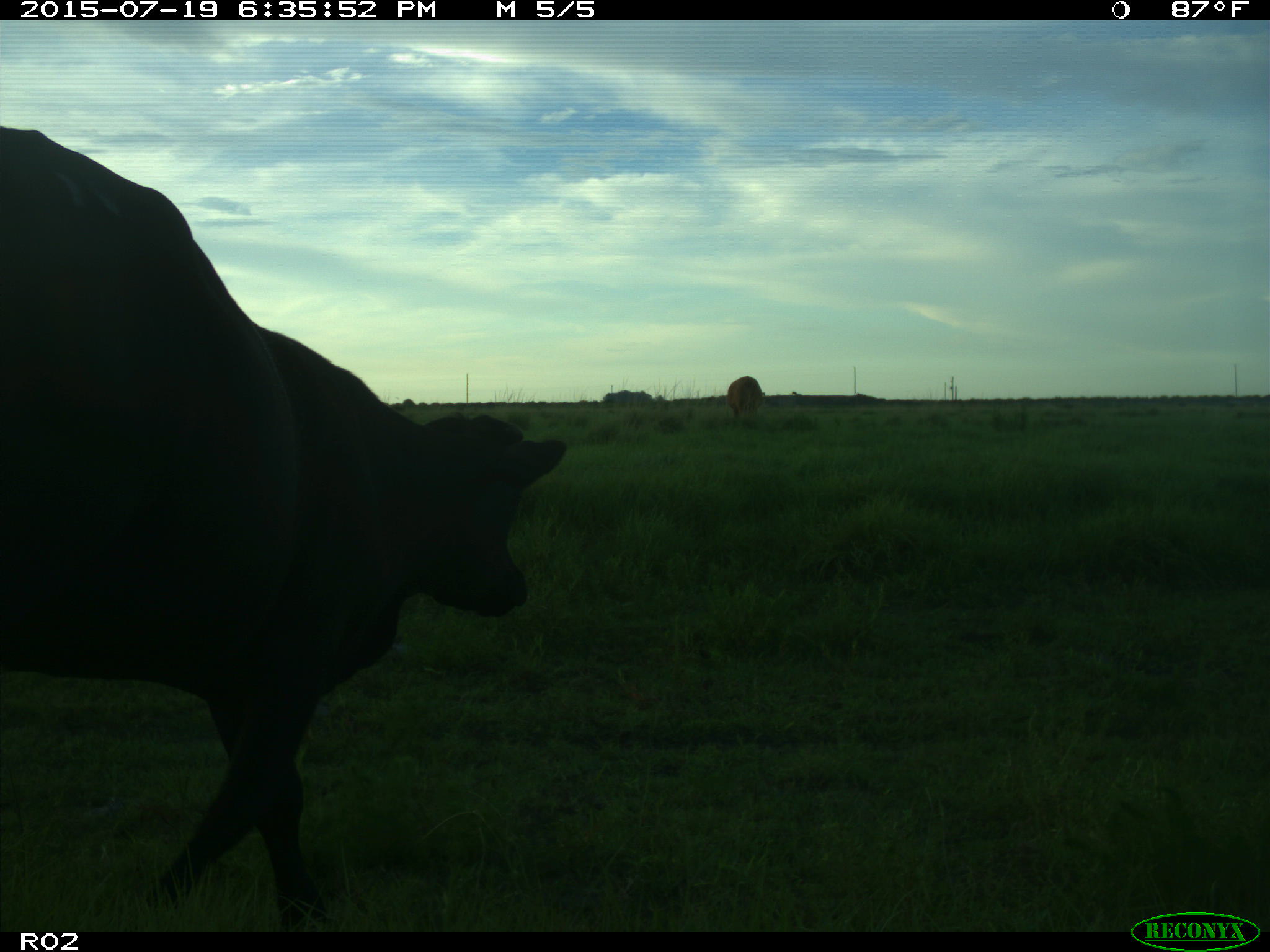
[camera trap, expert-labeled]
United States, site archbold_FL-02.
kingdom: Animalia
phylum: Chordata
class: Mammalia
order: Artiodactyla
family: Bovidae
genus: Bos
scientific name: Bos taurus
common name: domestic cow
Bos taurus (domestic cow).